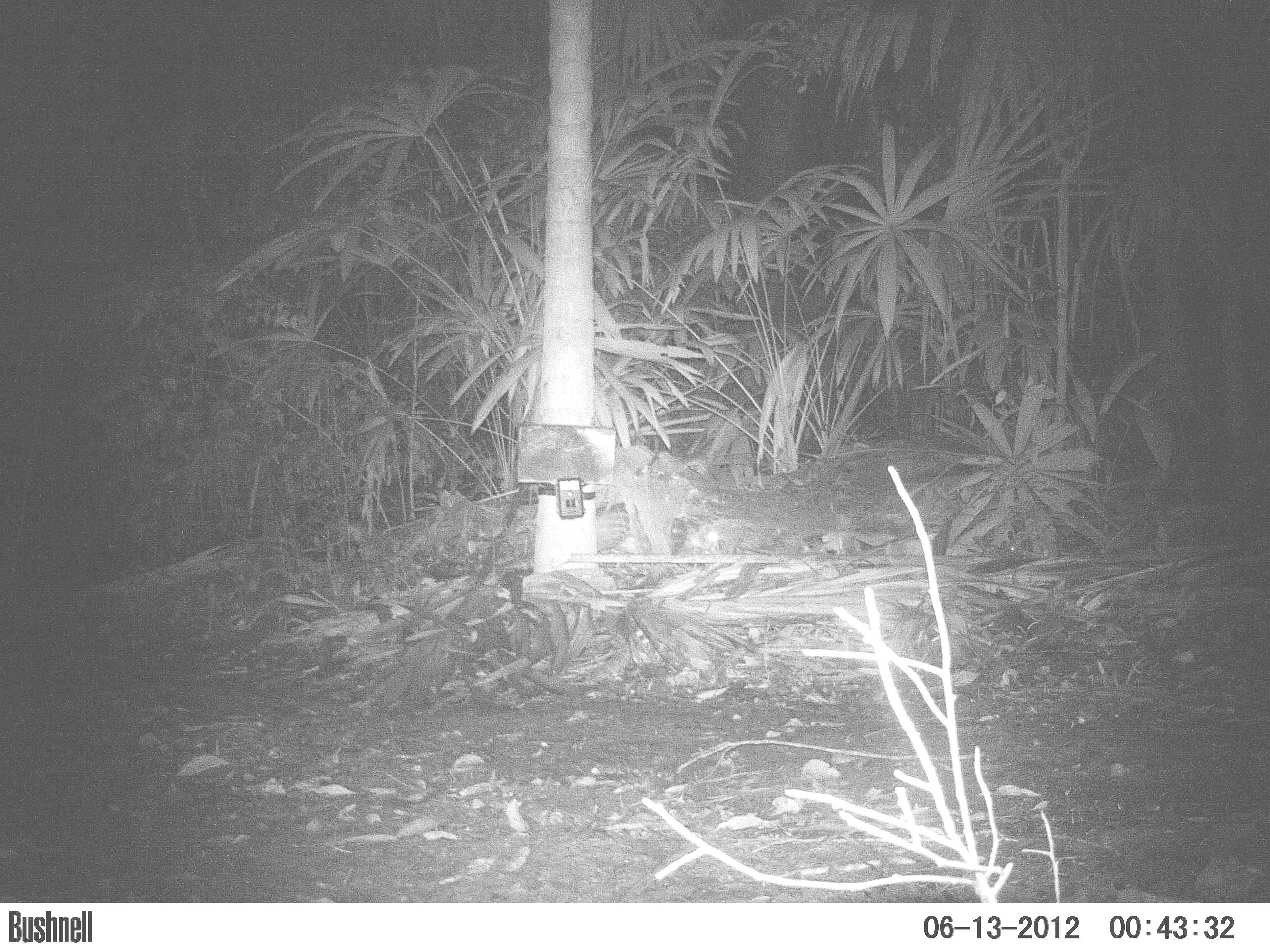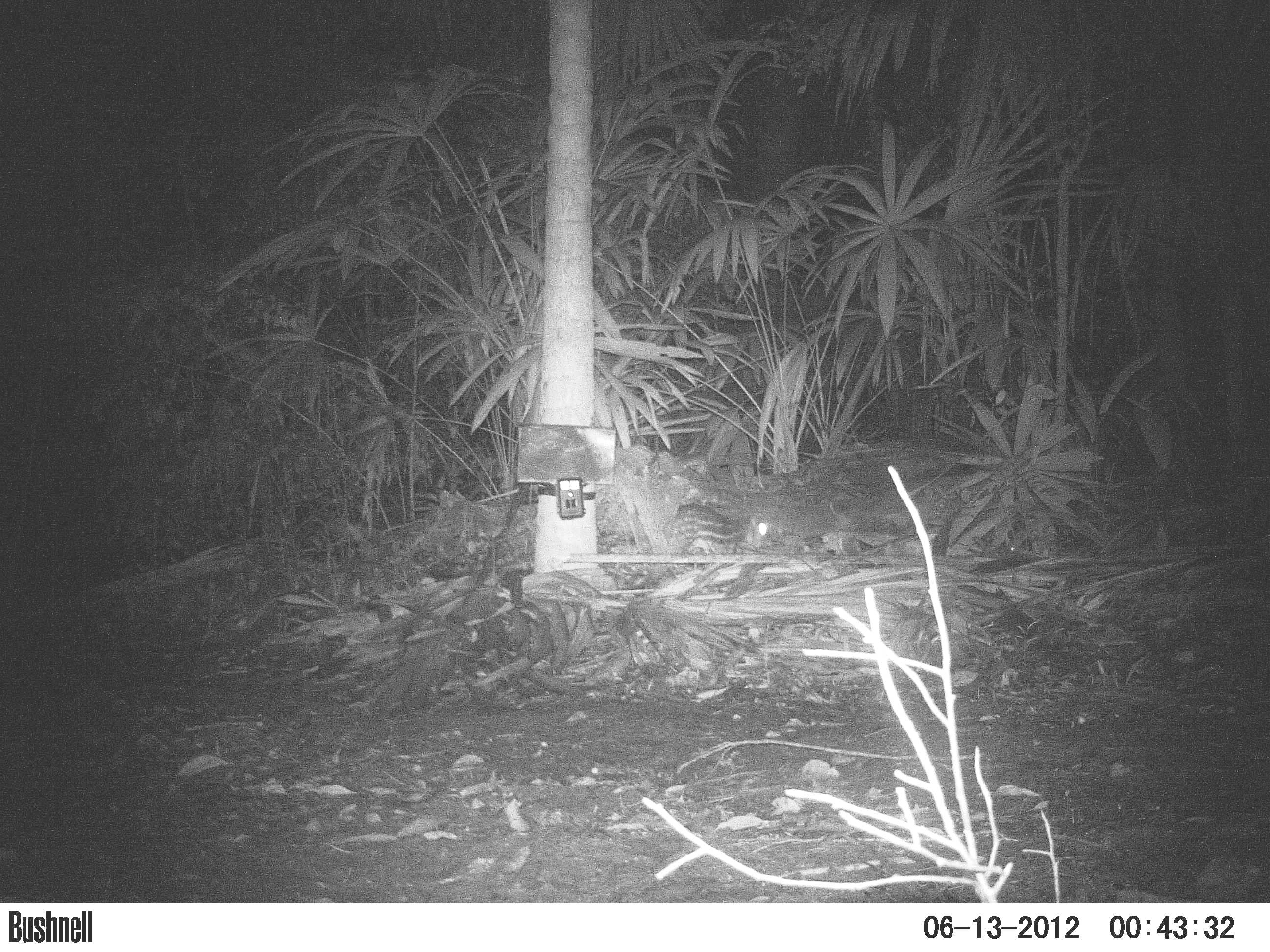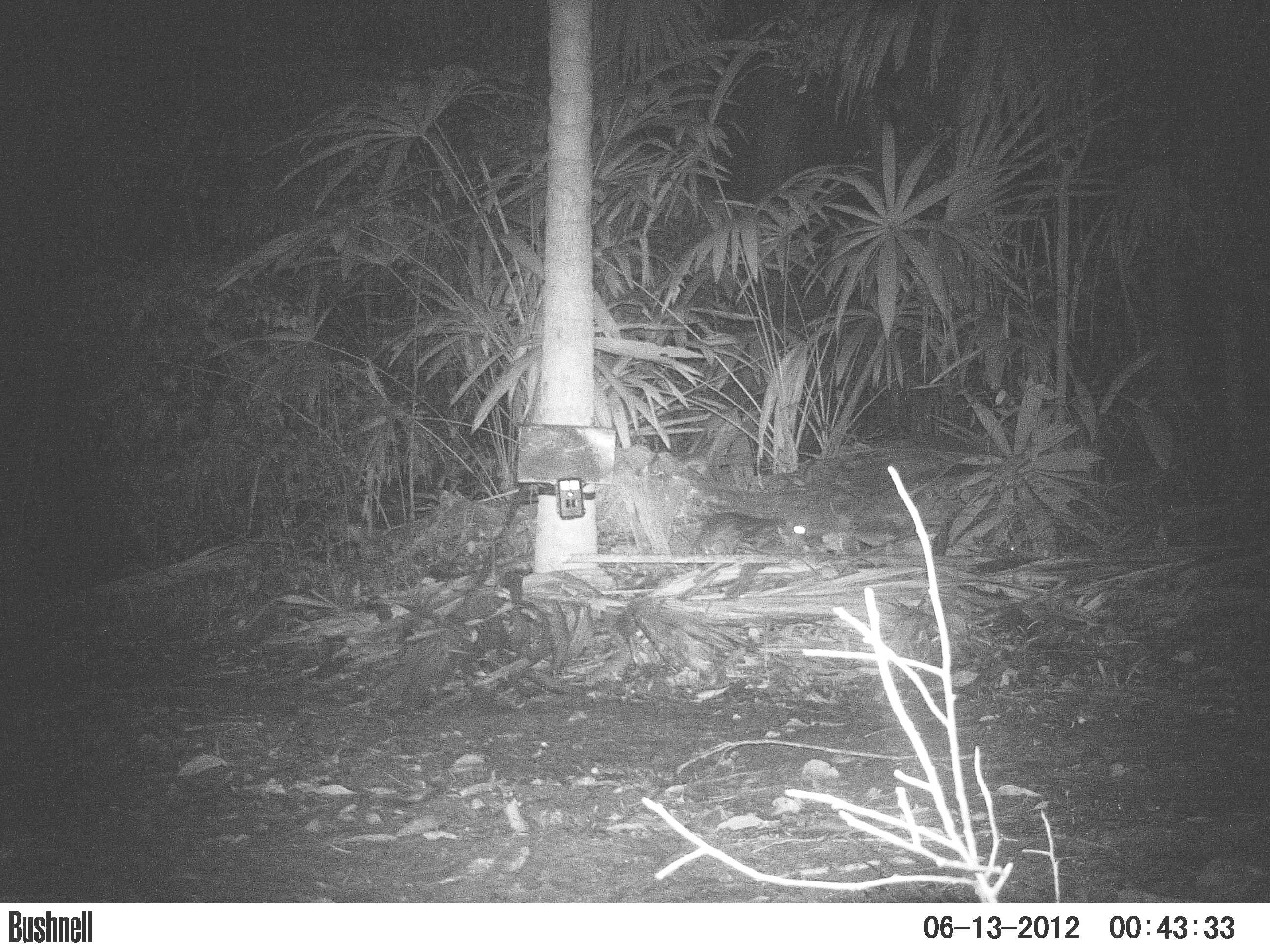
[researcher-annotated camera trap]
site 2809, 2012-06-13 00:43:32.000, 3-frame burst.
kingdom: Animalia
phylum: Chordata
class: Mammalia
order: Rodentia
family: Cuniculidae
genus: Cuniculus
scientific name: Cuniculus paca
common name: spotted paca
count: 1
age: adult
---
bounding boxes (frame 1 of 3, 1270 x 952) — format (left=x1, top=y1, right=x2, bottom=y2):
cuniculus paca: (left=595, top=501, right=689, bottom=555)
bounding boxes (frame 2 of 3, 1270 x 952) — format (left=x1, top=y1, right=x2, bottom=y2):
cuniculus paca: (left=659, top=501, right=775, bottom=574)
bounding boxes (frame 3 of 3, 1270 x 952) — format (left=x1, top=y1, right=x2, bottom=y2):
cuniculus paca: (left=688, top=510, right=814, bottom=567)